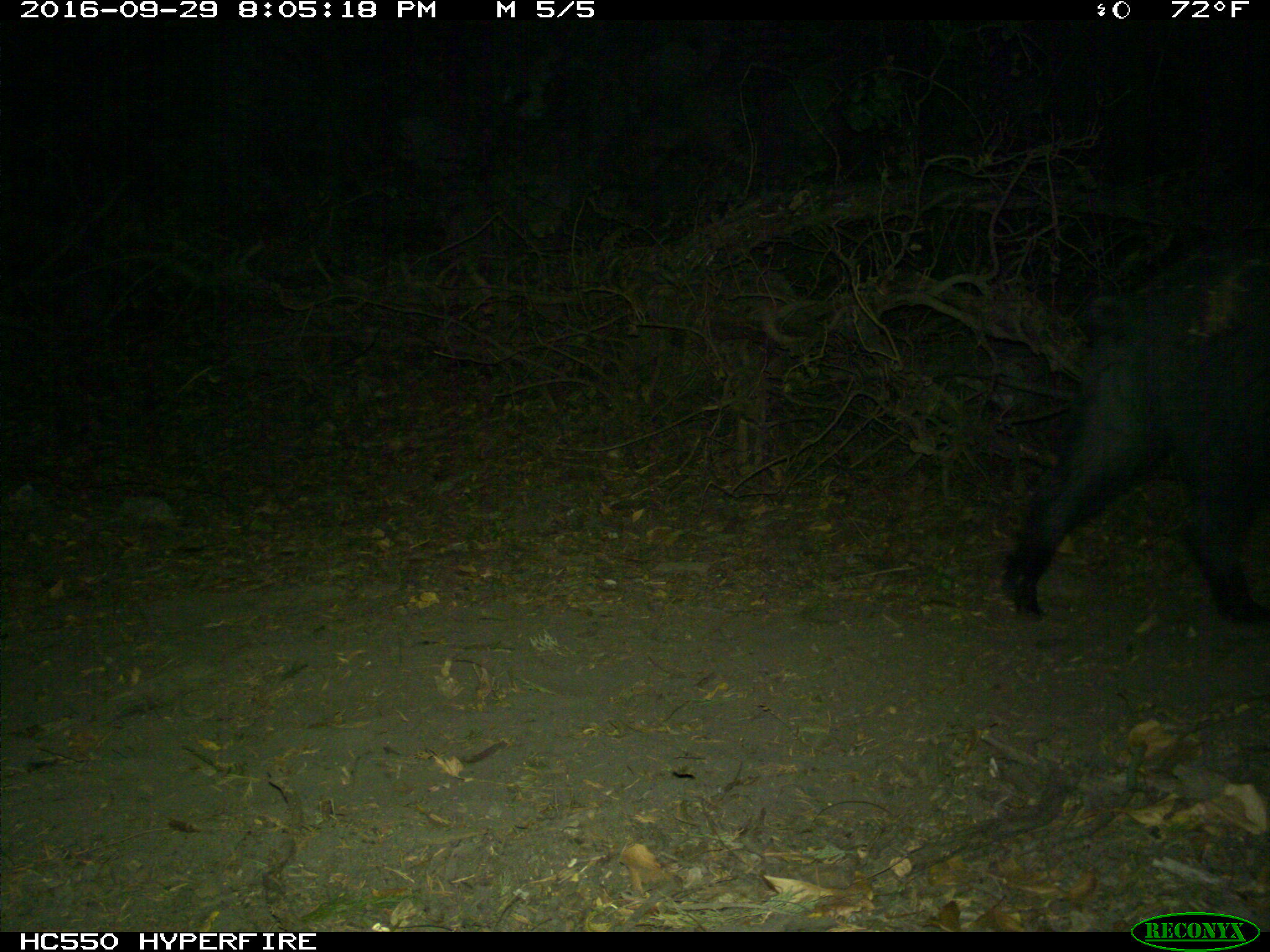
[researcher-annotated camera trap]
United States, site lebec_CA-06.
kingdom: Animalia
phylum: Chordata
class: Mammalia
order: Artiodactyla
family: Suidae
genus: Sus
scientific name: Sus scrofa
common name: wild boar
Sus scrofa (wild boar).